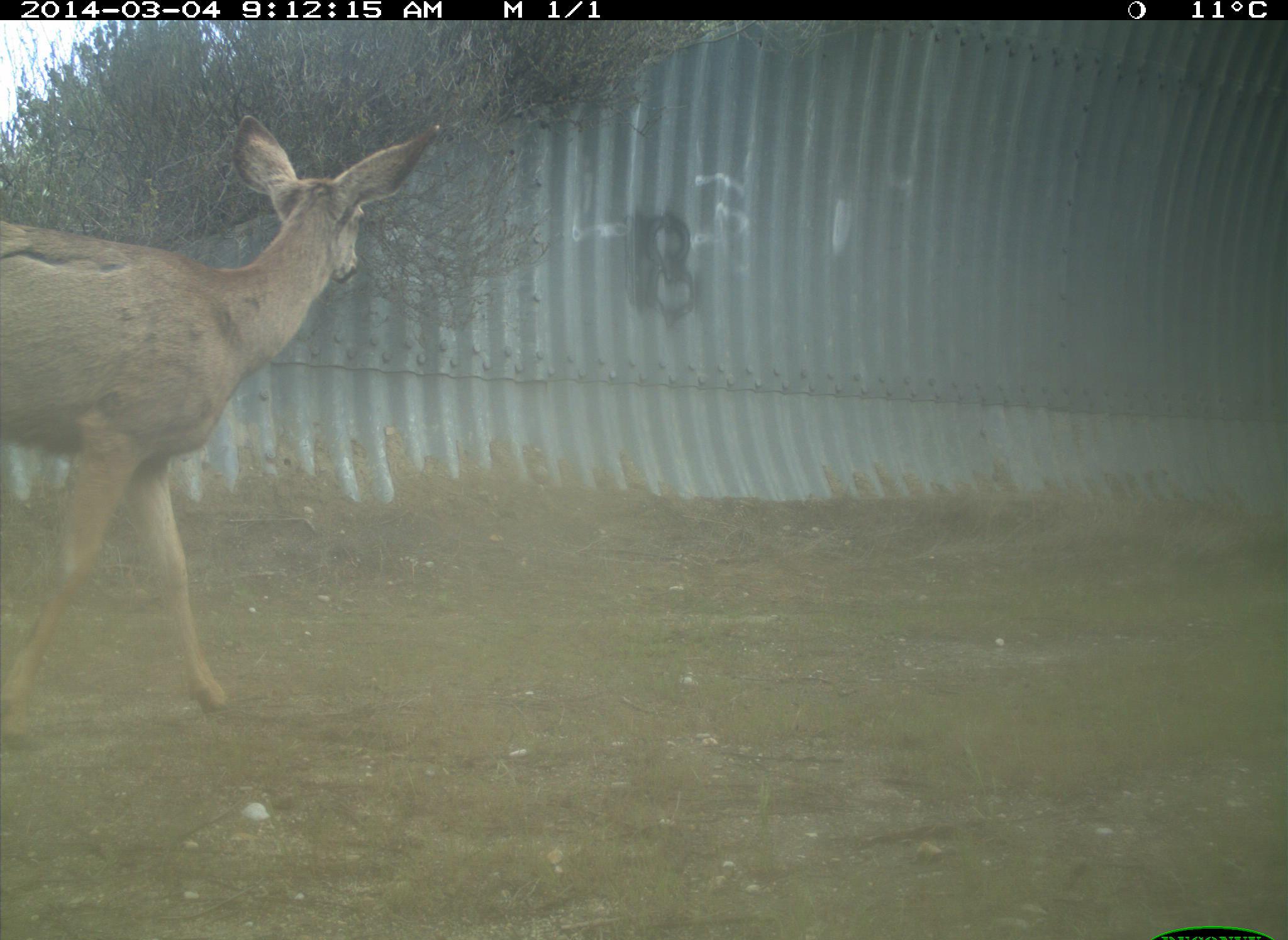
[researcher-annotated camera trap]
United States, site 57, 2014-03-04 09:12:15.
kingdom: Animalia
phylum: Chordata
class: Mammalia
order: Artiodactyla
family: Cervidae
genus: Odocoileus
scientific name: Odocoileus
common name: deer